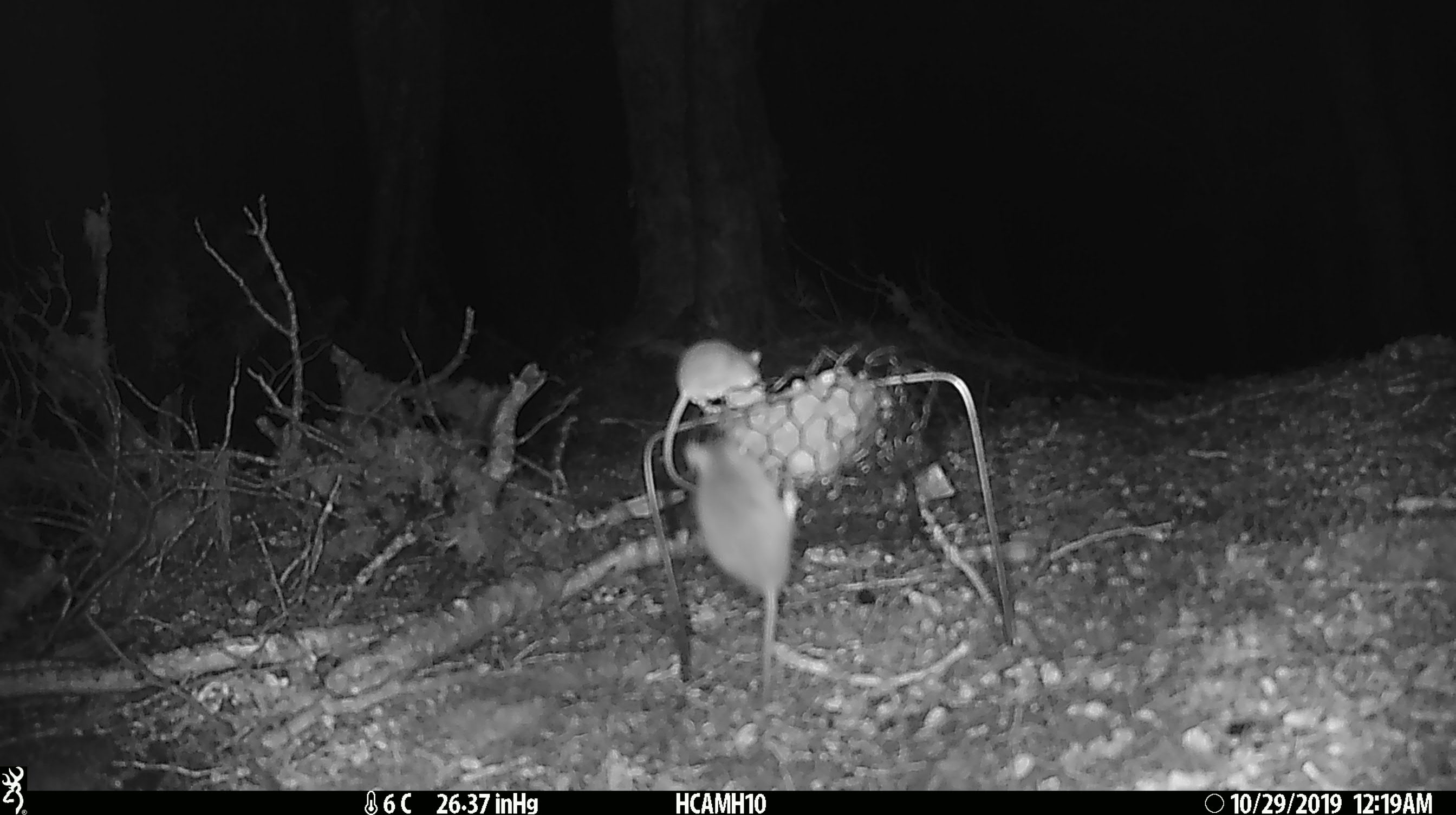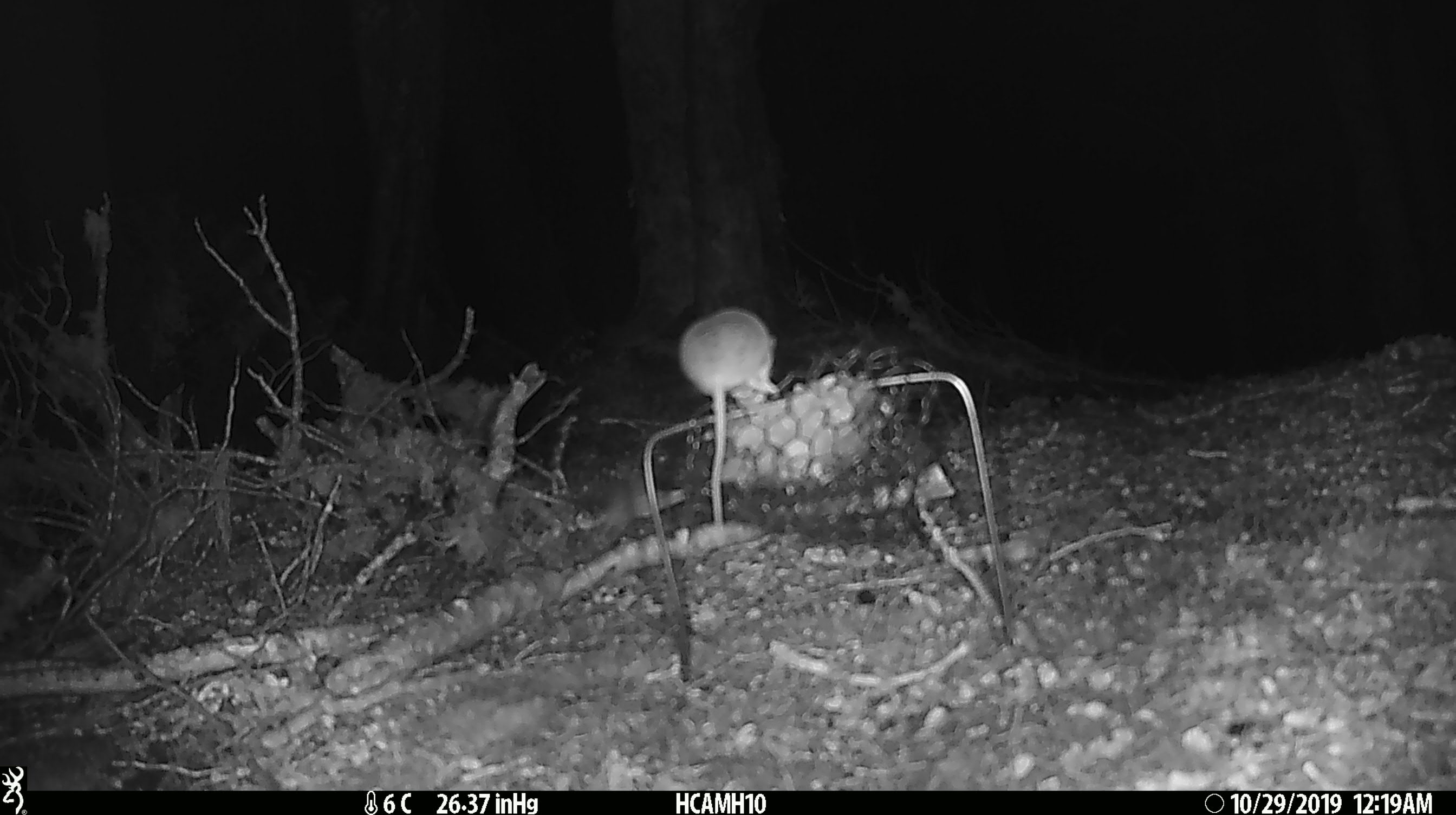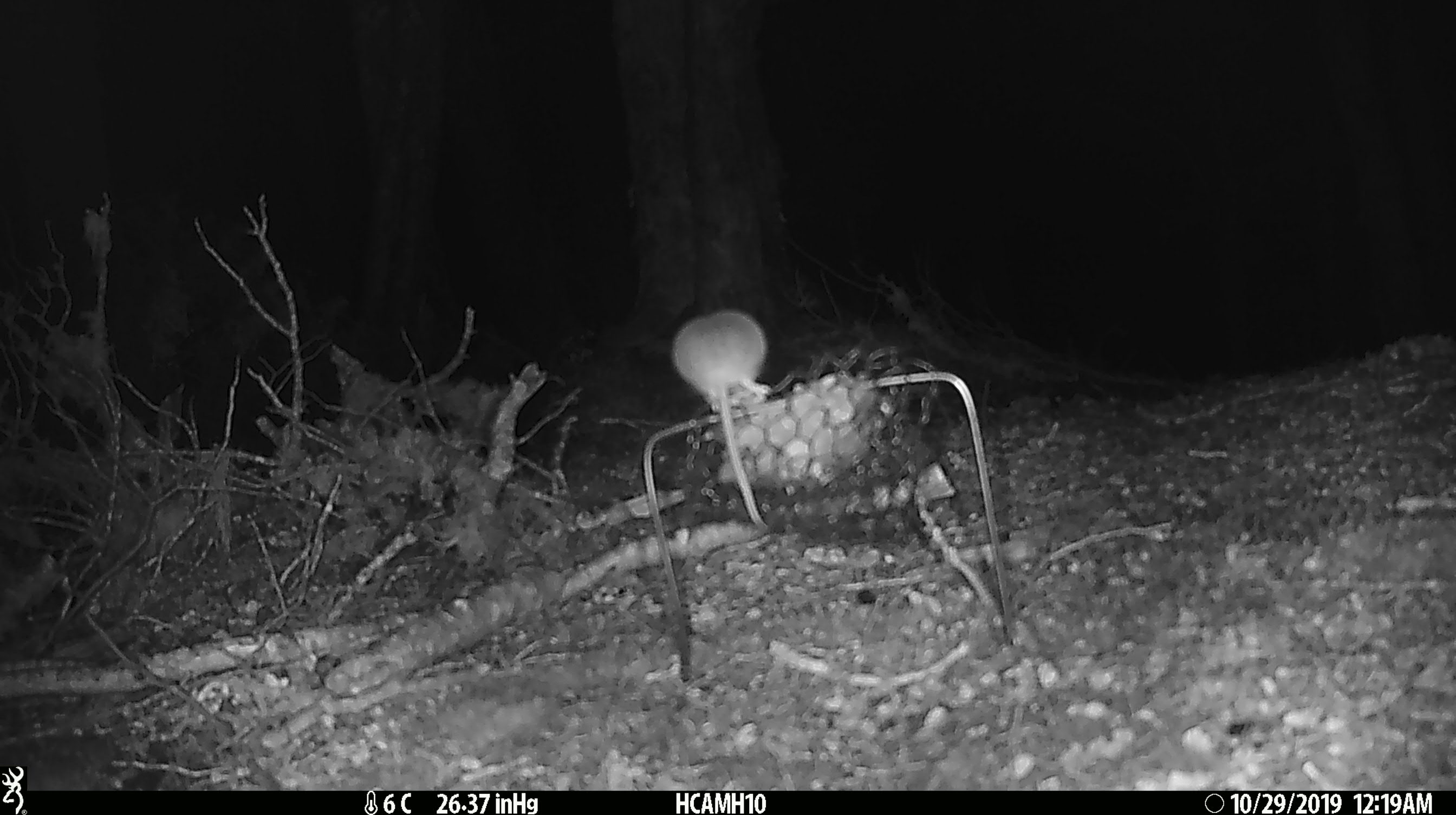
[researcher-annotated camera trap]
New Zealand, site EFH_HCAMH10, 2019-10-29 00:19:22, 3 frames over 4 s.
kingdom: Animalia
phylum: Chordata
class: Mammalia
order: Rodentia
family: Muridae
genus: Mus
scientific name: Mus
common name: mouse